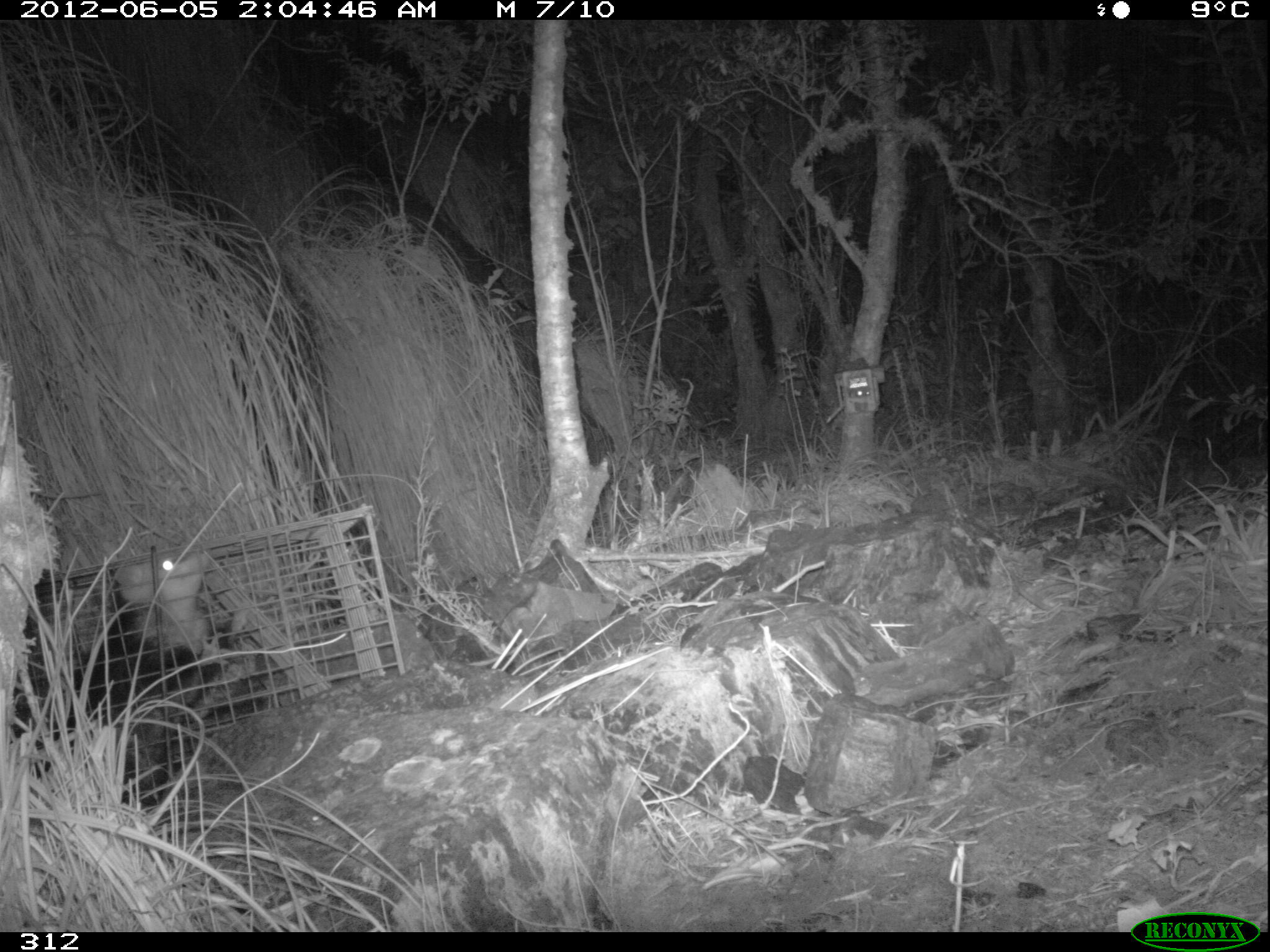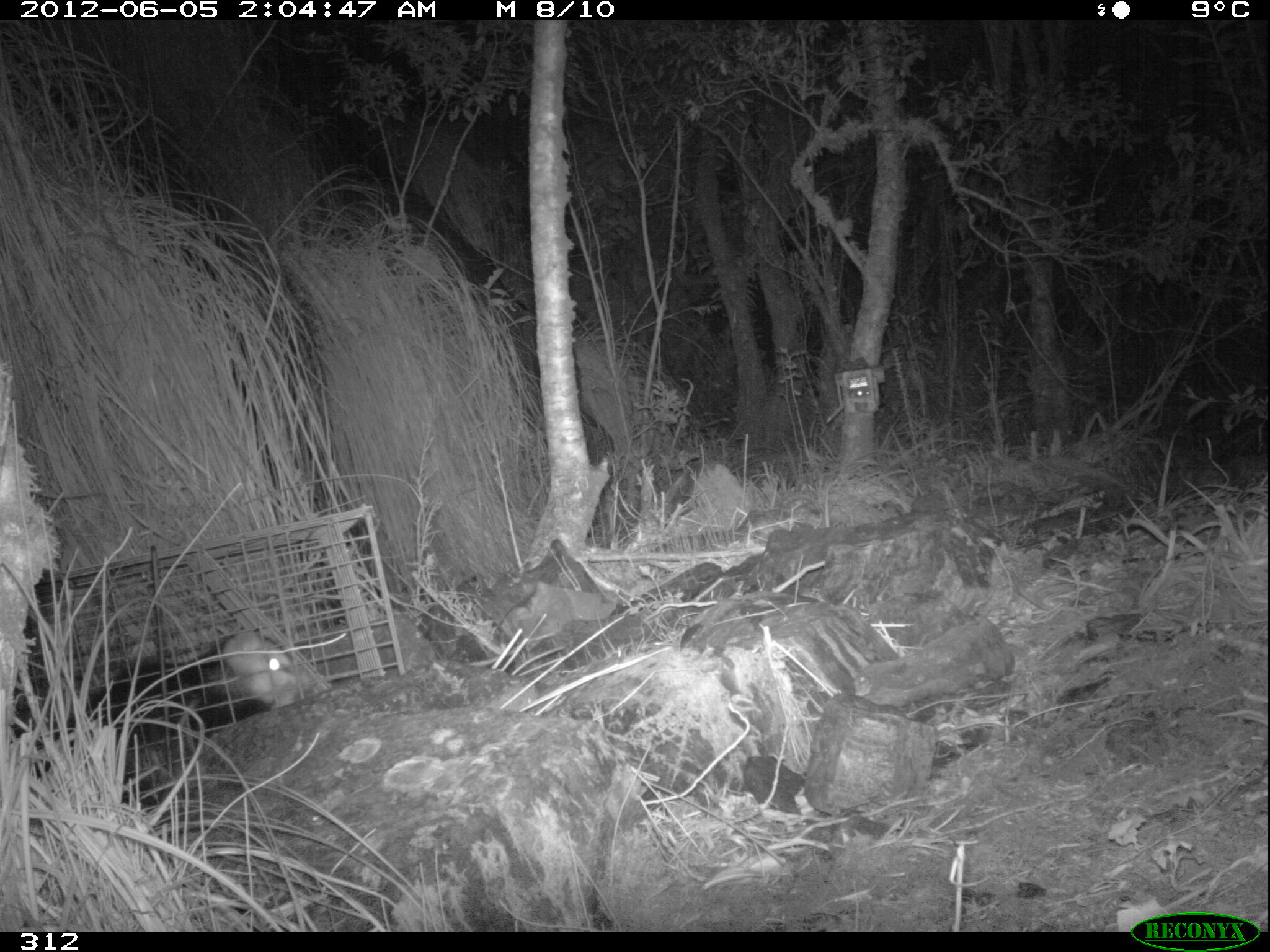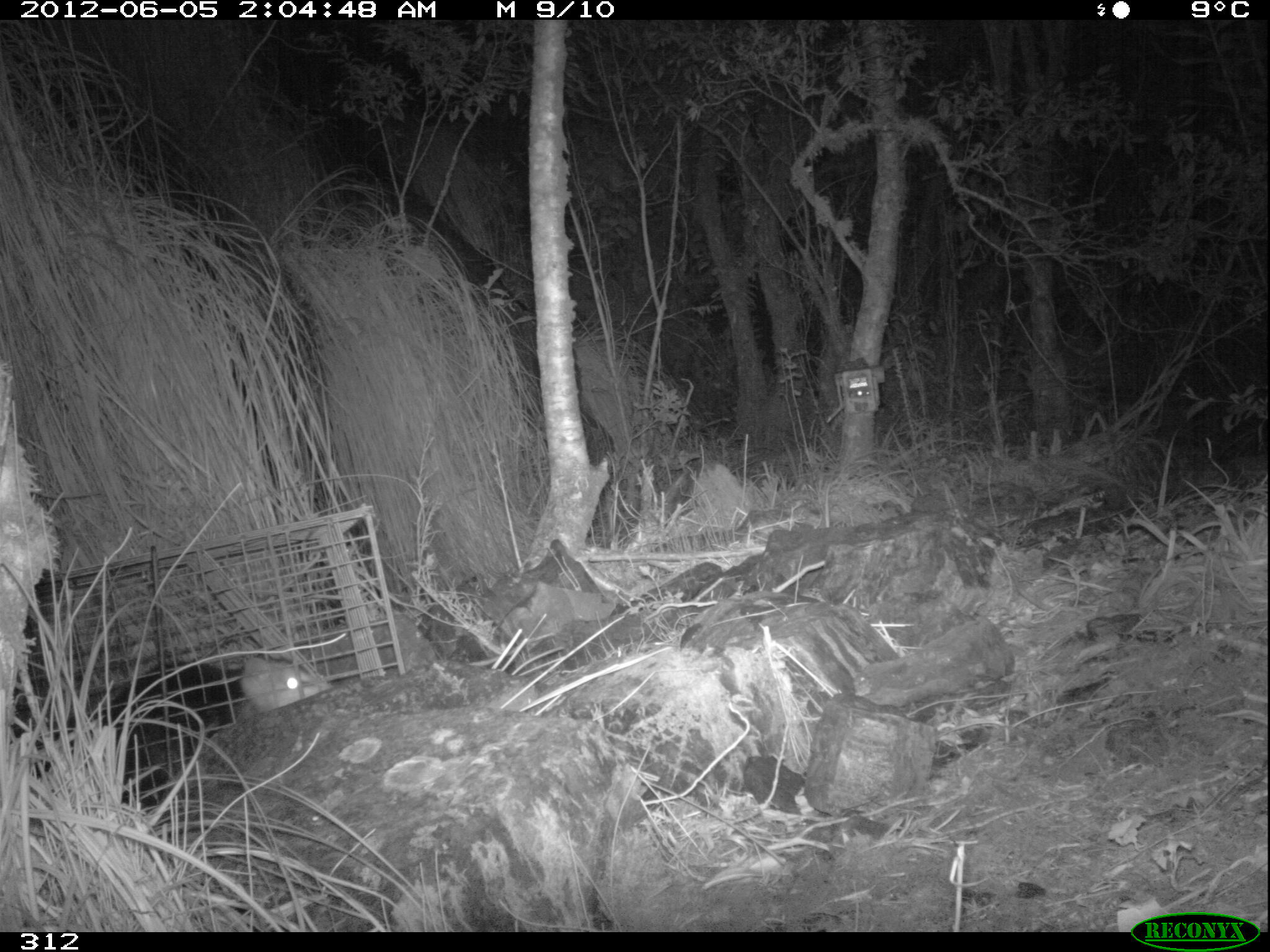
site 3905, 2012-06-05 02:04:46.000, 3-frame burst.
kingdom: Animalia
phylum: Chordata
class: Mammalia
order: Didelphimorphia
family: Didelphidae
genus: Didelphis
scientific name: Didelphis pernigra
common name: andean white-eared opossum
Didelphis pernigra (andean white-eared opossum).